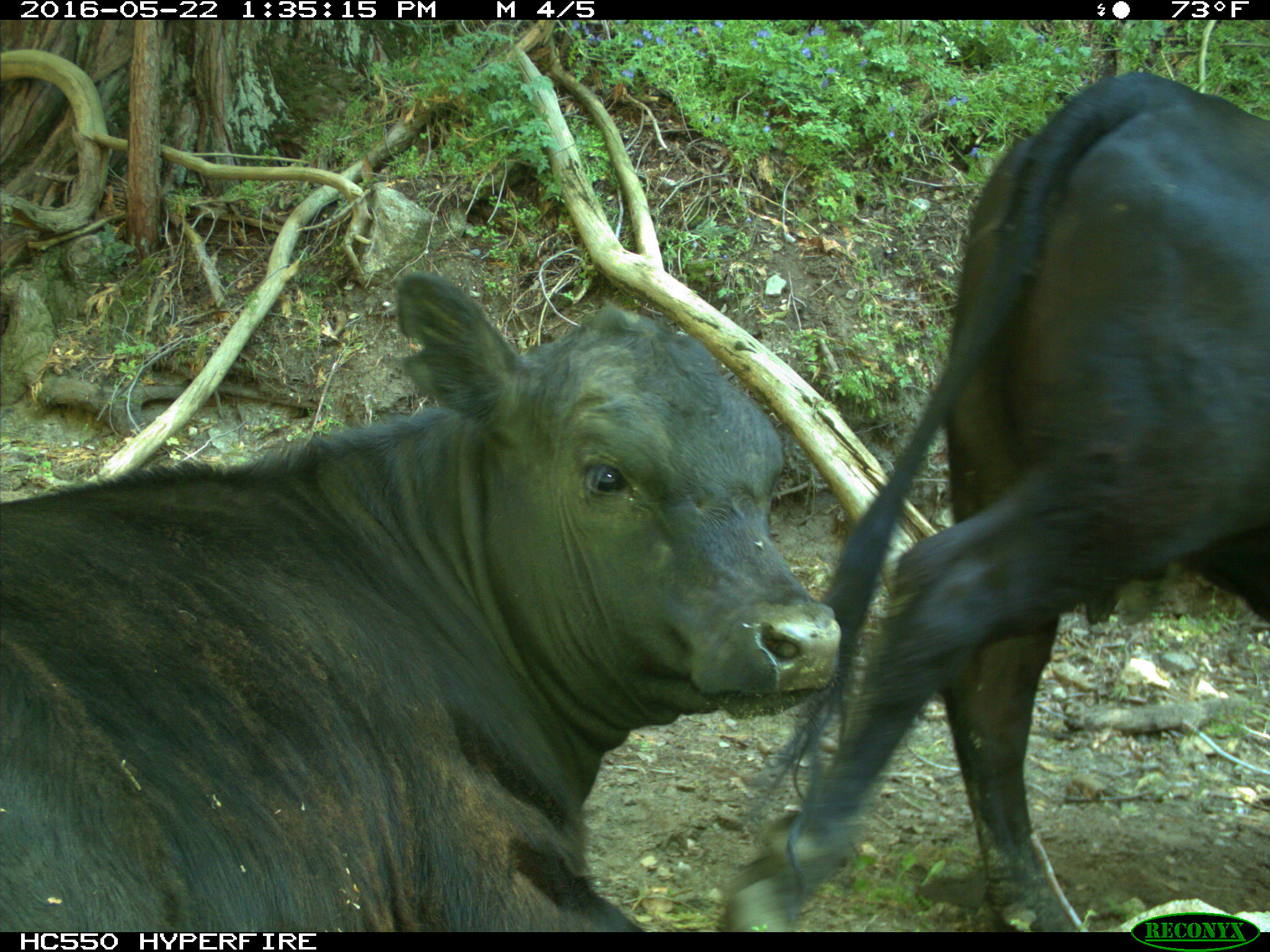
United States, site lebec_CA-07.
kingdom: Animalia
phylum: Chordata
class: Mammalia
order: Artiodactyla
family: Bovidae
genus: Bos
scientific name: Bos taurus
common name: domestic cow